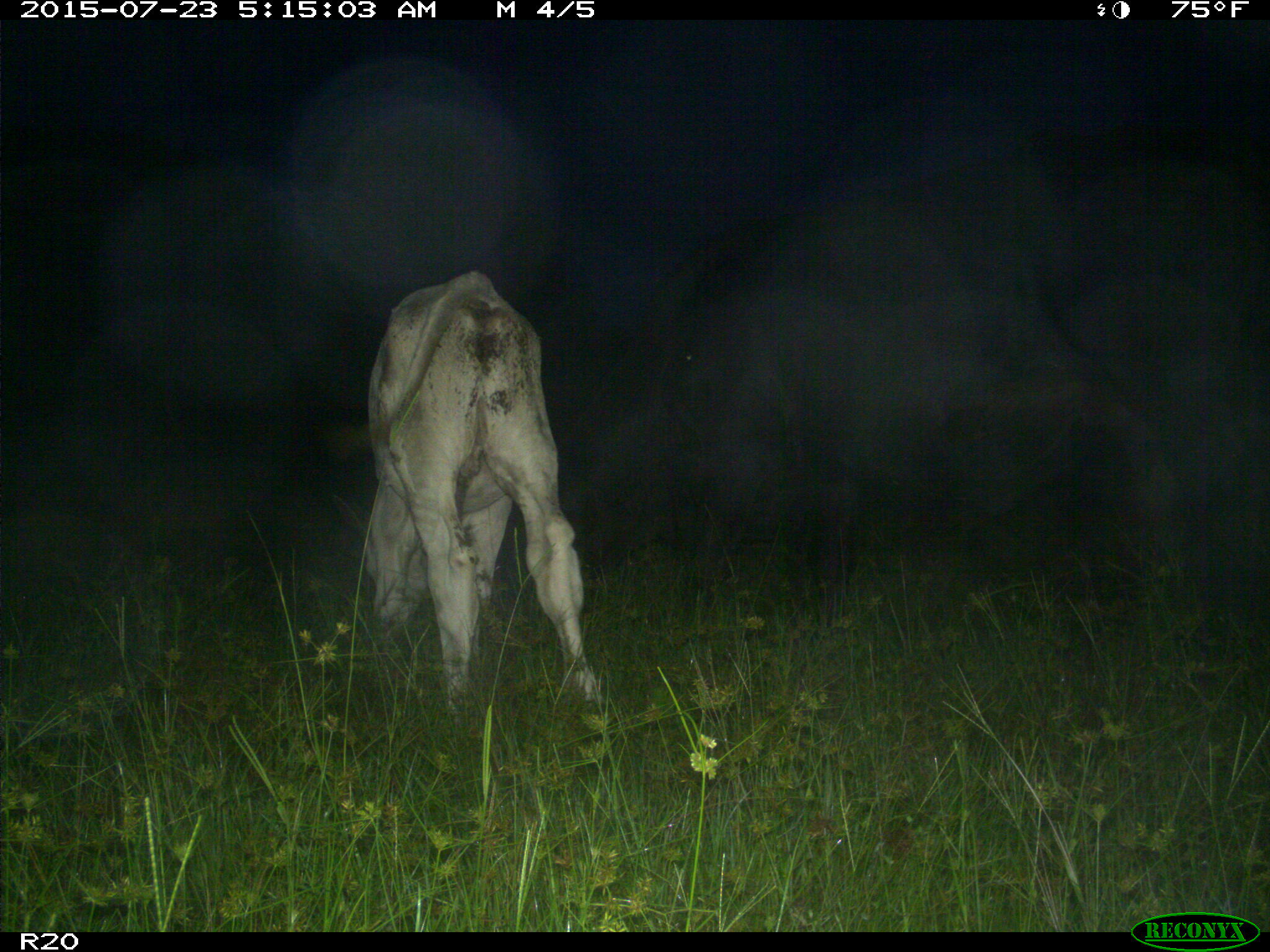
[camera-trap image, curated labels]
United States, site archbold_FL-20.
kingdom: Animalia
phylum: Chordata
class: Mammalia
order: Artiodactyla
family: Bovidae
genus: Bos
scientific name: Bos taurus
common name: domestic cow